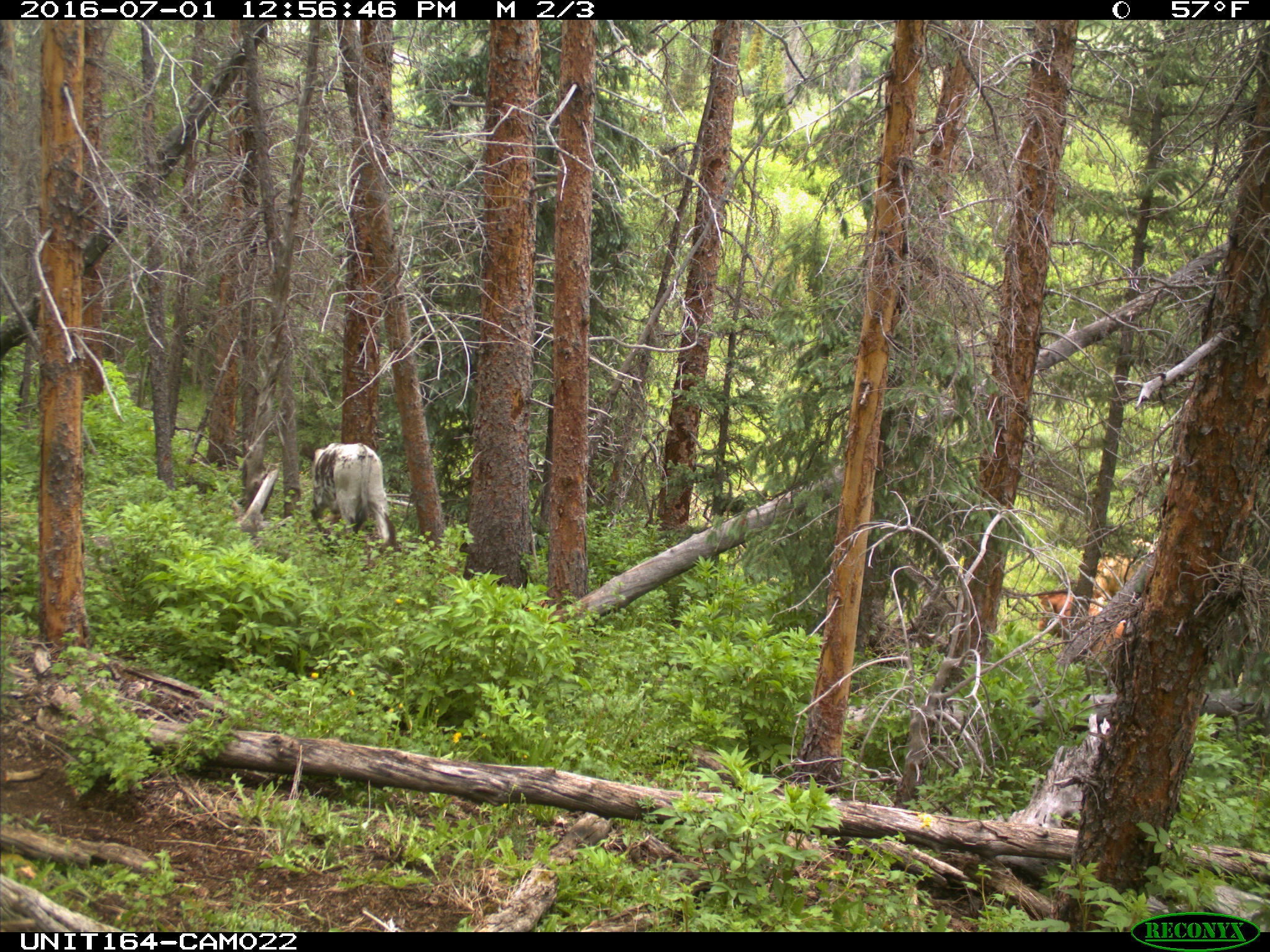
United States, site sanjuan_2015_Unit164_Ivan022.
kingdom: Animalia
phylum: Chordata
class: Mammalia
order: Artiodactyla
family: Bovidae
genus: Bos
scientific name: Bos taurus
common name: domestic cow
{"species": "Bos taurus (domestic cow)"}